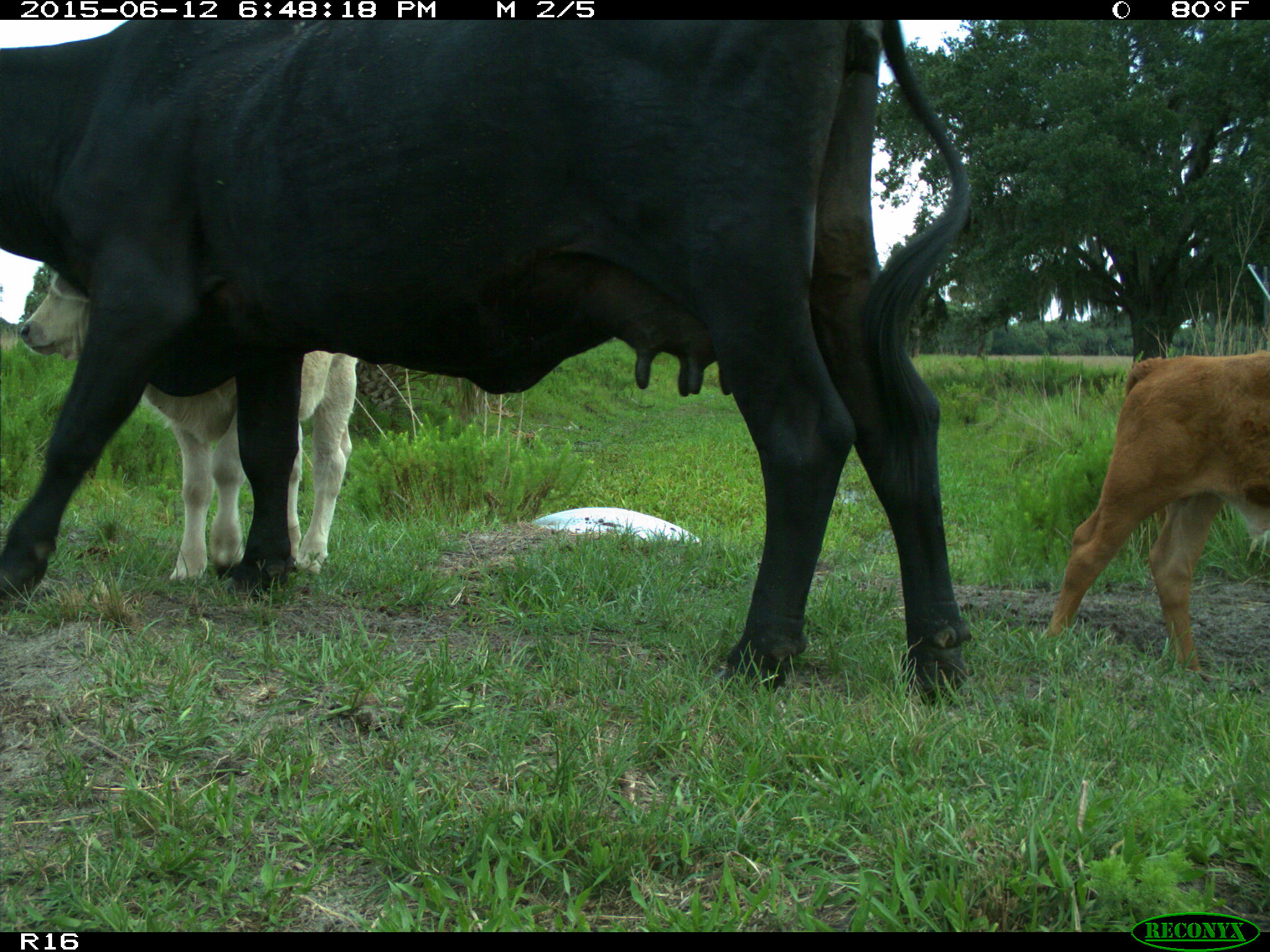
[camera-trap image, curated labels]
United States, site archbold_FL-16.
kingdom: Animalia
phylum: Chordata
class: Mammalia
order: Artiodactyla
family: Bovidae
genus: Bos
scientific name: Bos taurus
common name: domestic cow